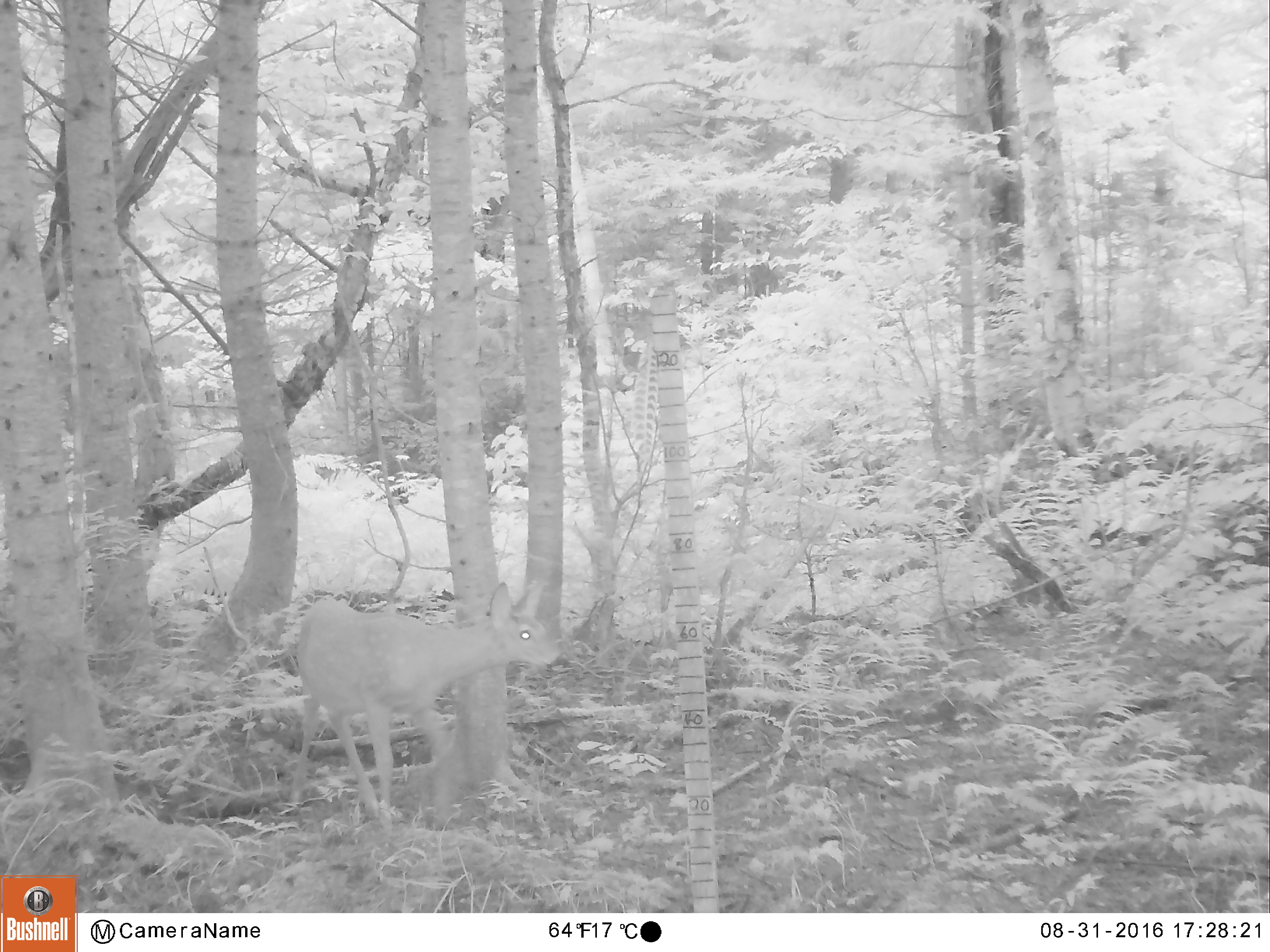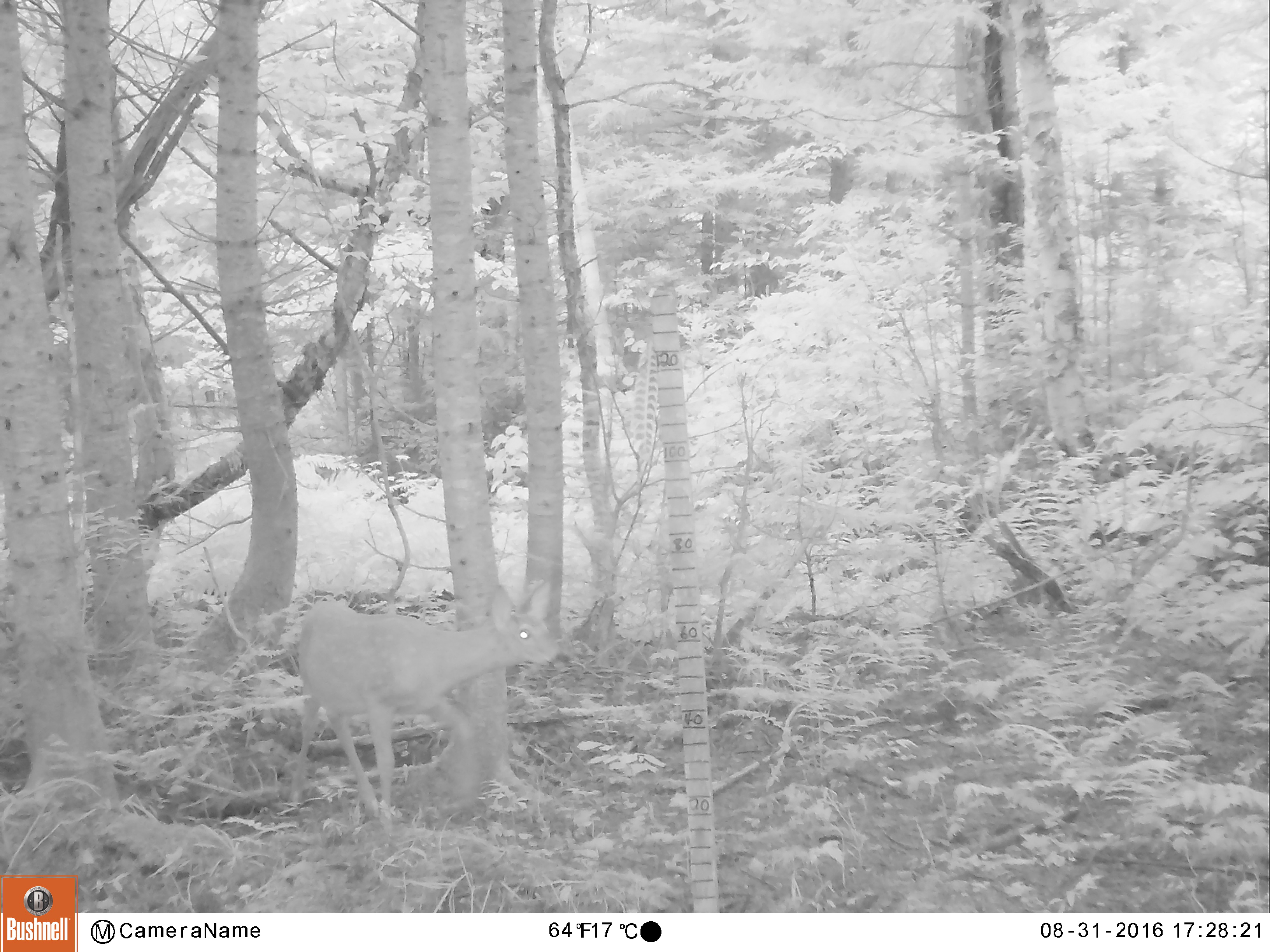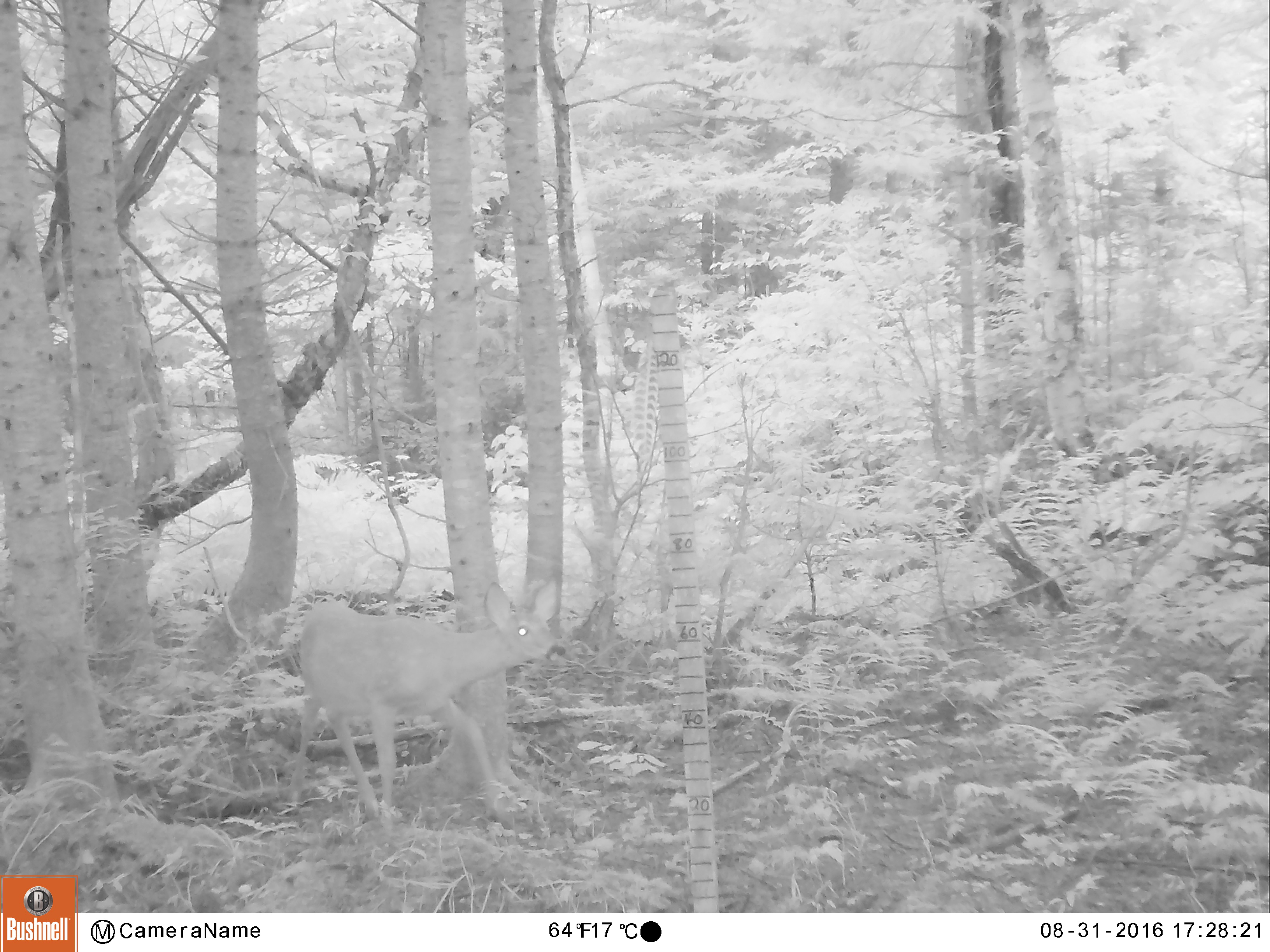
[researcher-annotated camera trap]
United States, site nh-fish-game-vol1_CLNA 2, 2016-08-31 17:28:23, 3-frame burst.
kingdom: Animalia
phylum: Chordata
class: Mammalia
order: Artiodactyla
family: Cervidae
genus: Odocoileus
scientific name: Odocoileus virginianus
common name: white-tailed deer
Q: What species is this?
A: White-tailed deer (Odocoileus virginianus).